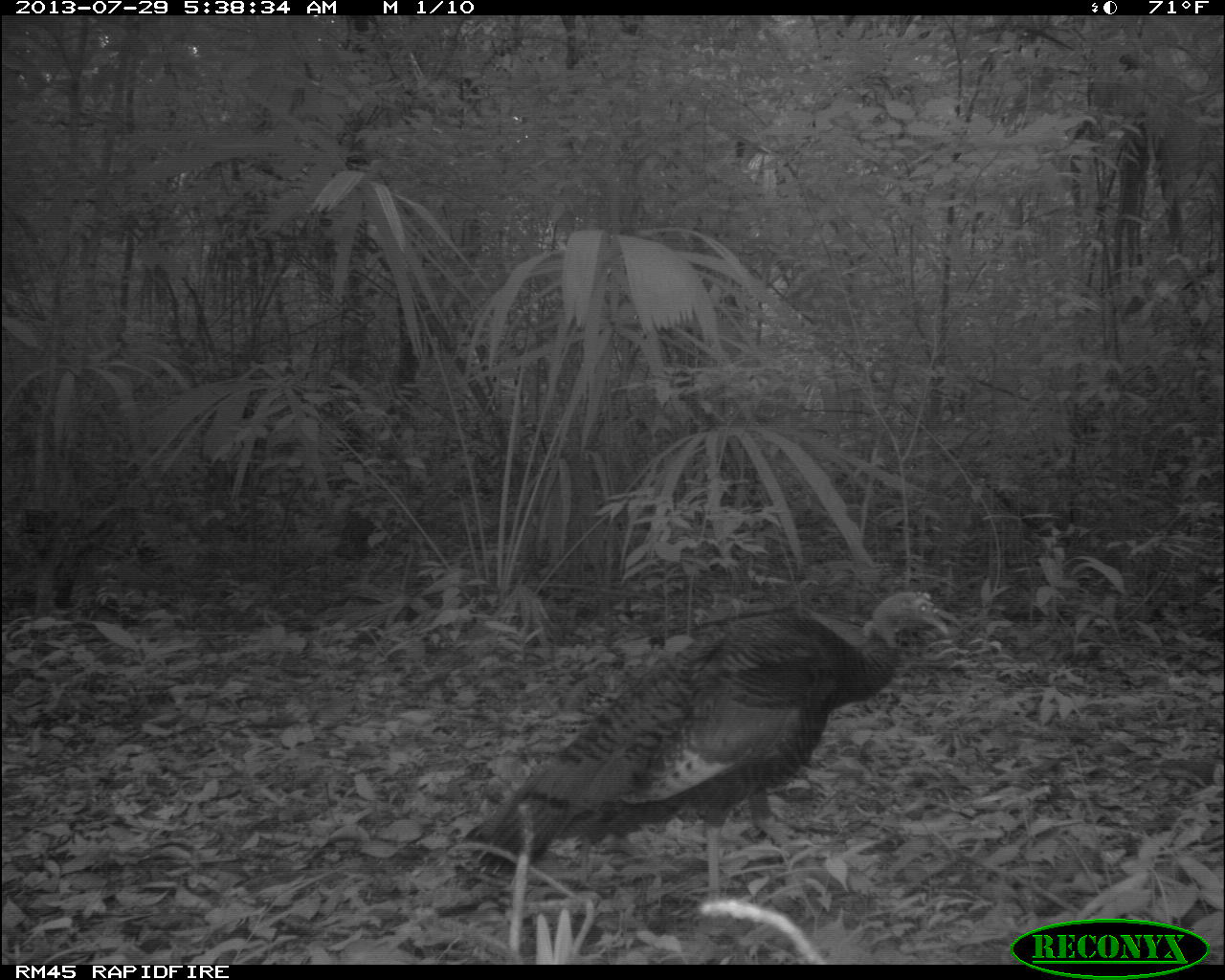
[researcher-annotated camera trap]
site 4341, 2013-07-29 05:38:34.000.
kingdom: Animalia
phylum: Chordata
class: Aves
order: Galliformes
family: Phasianidae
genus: Meleagris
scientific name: Meleagris ocellata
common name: ocellated turkey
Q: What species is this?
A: Meleagris ocellata (ocellated turkey).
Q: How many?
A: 2.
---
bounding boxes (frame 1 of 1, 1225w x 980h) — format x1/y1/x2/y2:
meleagris ocellata: 444/585/952/908